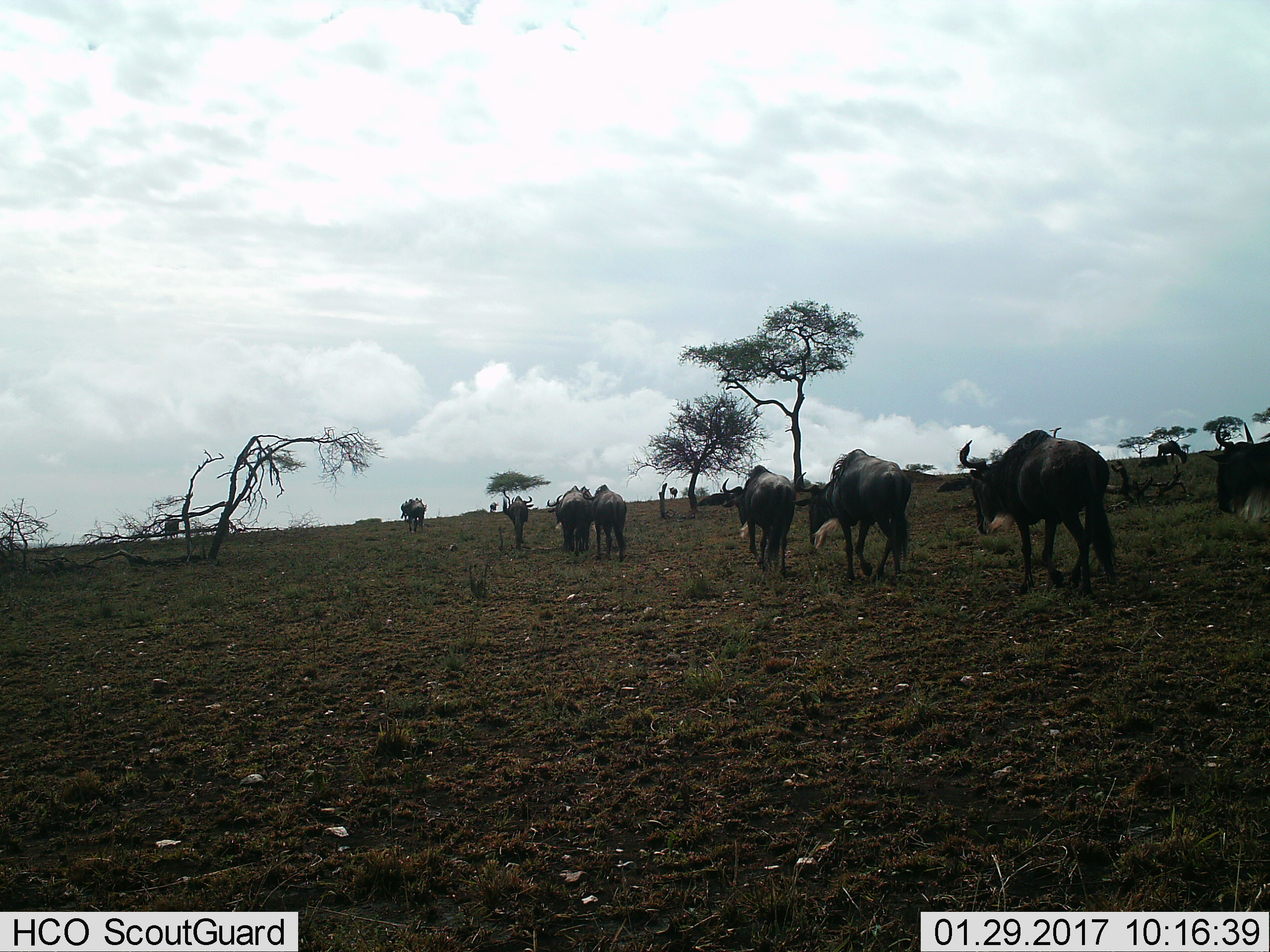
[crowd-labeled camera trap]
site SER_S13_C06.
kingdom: Animalia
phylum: Chordata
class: Mammalia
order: Artiodactyla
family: Bovidae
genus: Connochaetes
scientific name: Connochaetes taurinus taurinus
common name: blue wildebeest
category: wildebeestblue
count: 11-50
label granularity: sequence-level